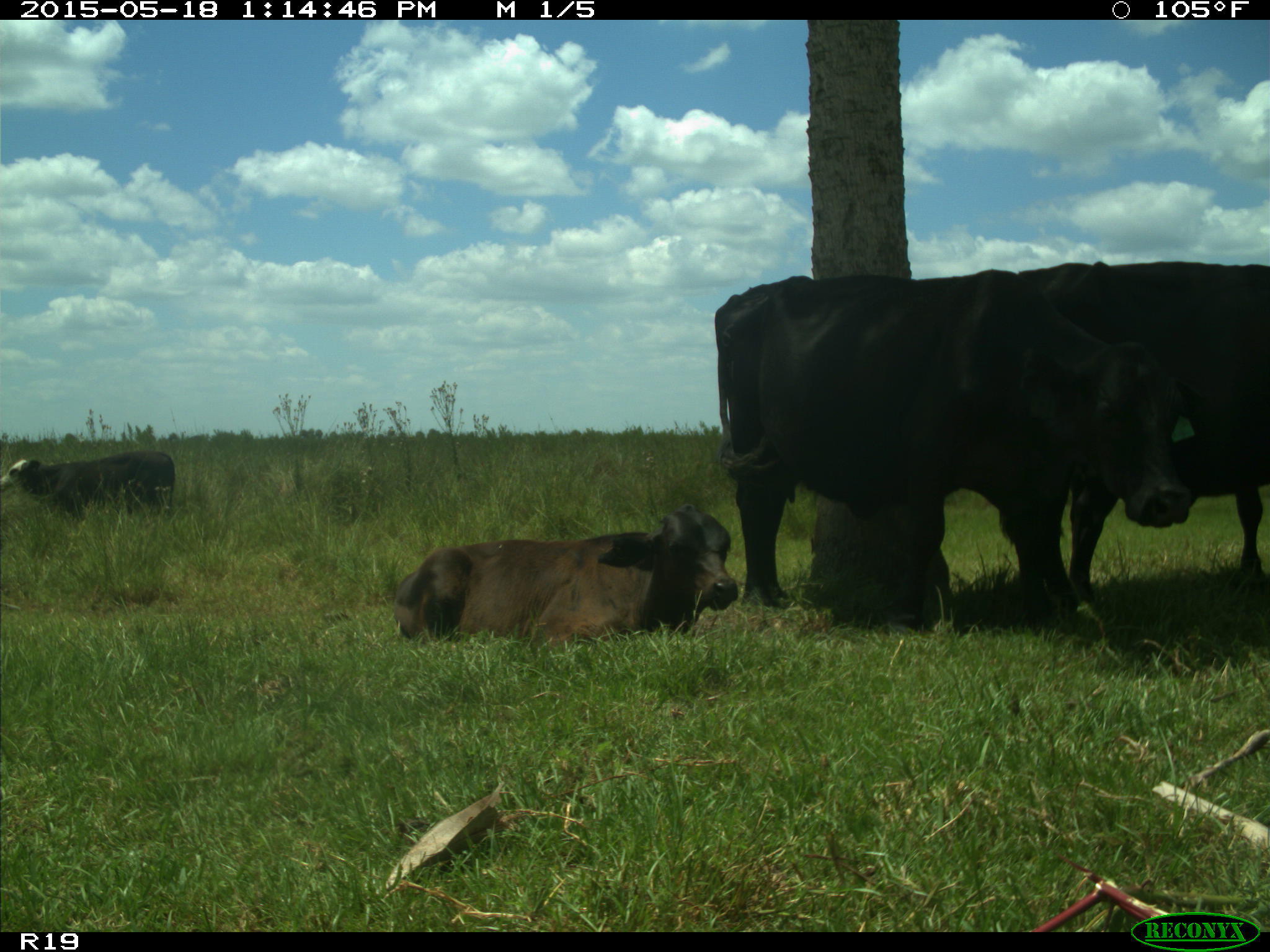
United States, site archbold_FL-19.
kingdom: Animalia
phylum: Chordata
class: Mammalia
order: Artiodactyla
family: Bovidae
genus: Bos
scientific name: Bos taurus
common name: domestic cow